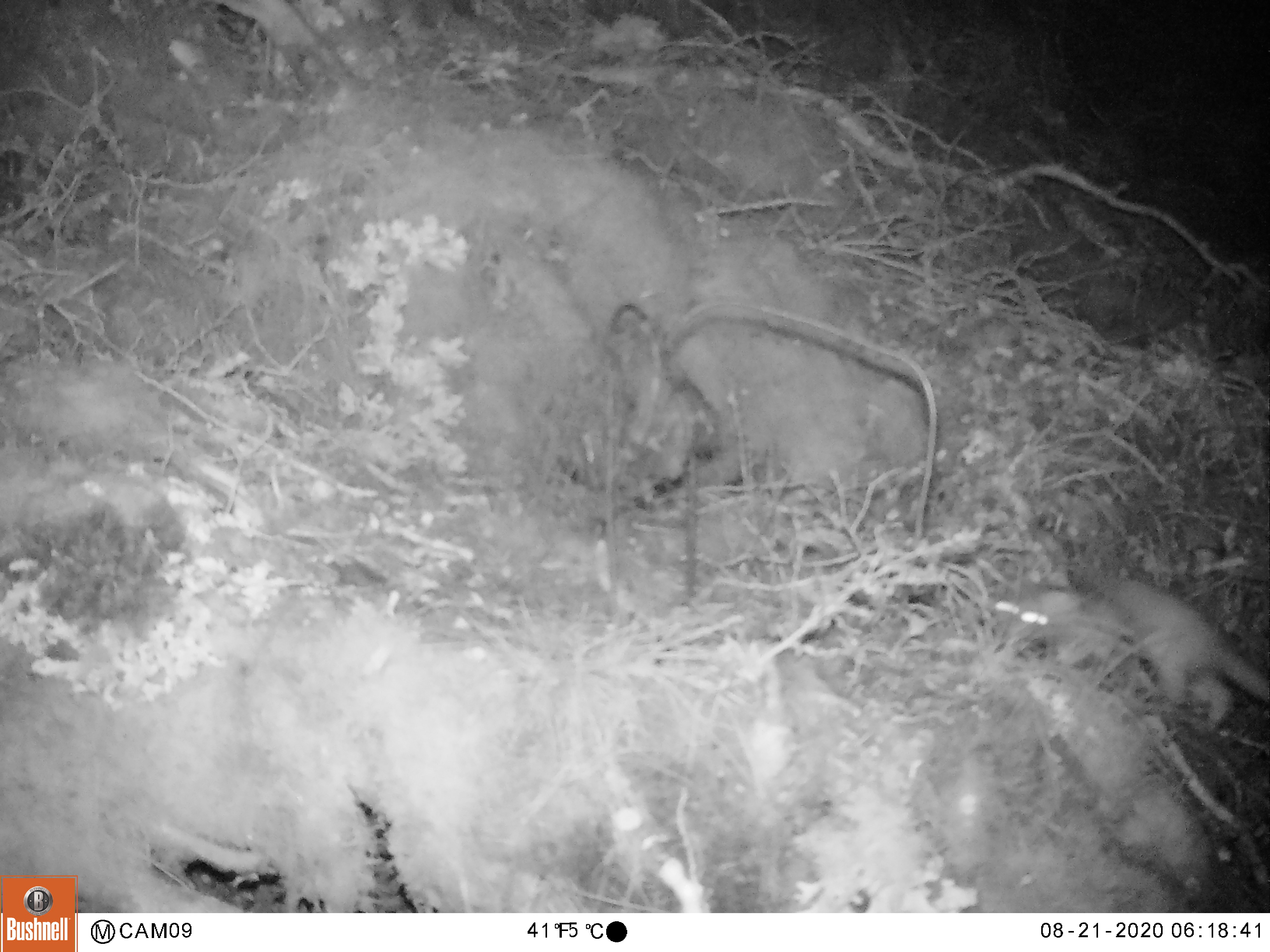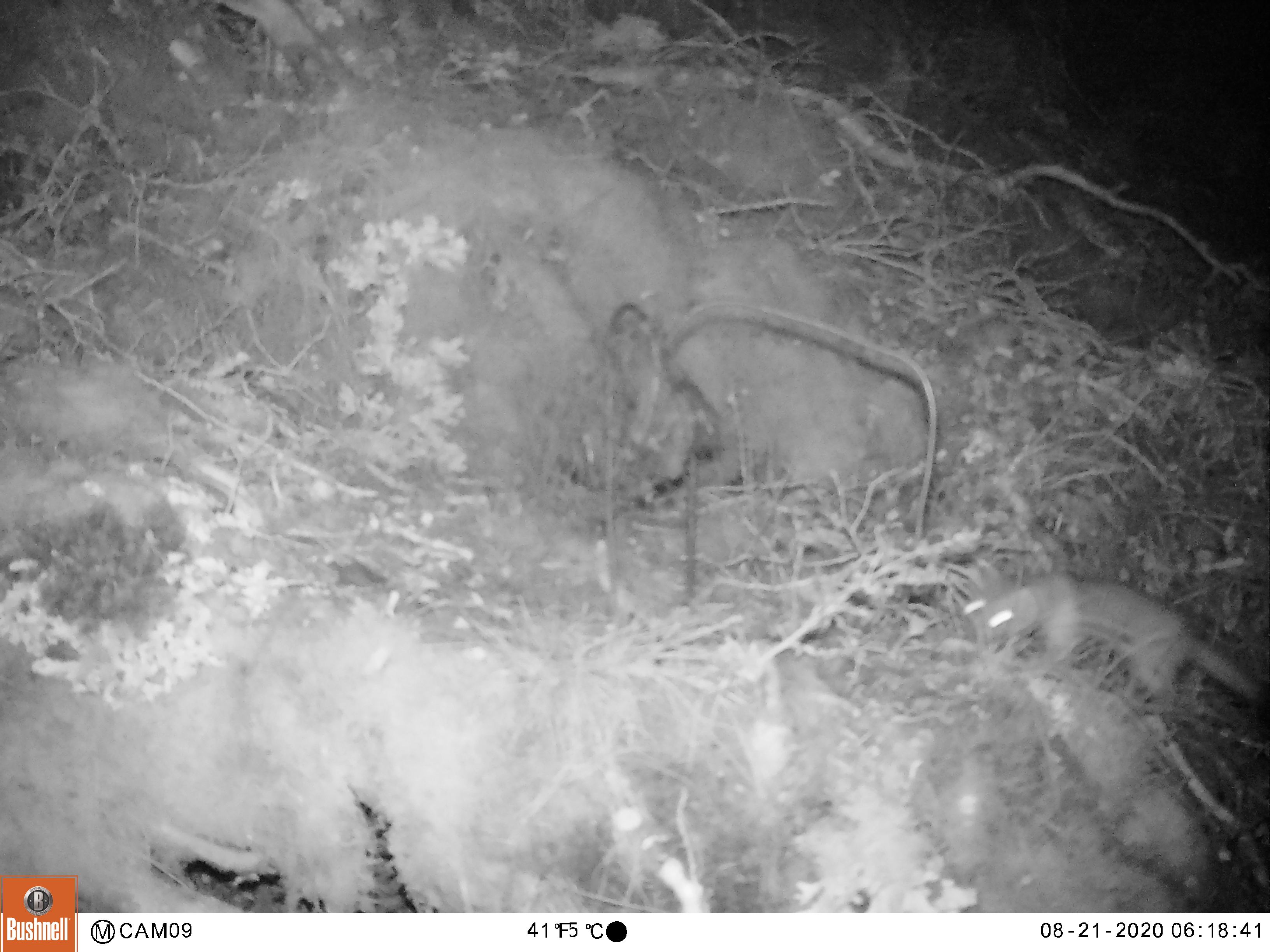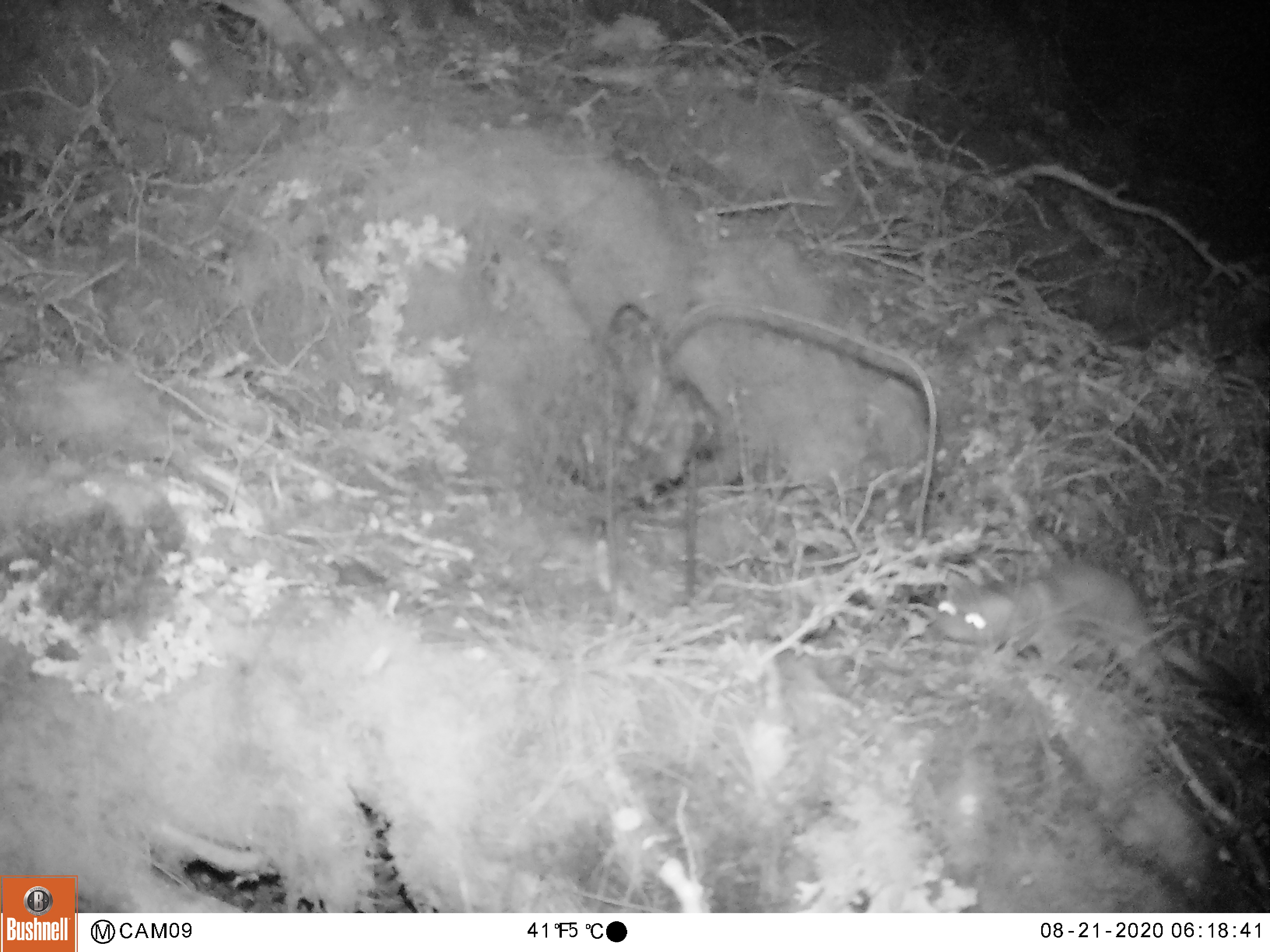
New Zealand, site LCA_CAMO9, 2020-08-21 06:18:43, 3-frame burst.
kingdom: Animalia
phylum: Chordata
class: Mammalia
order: Carnivora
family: Mustelidae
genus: Mustela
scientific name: Mustela erminea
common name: stoat